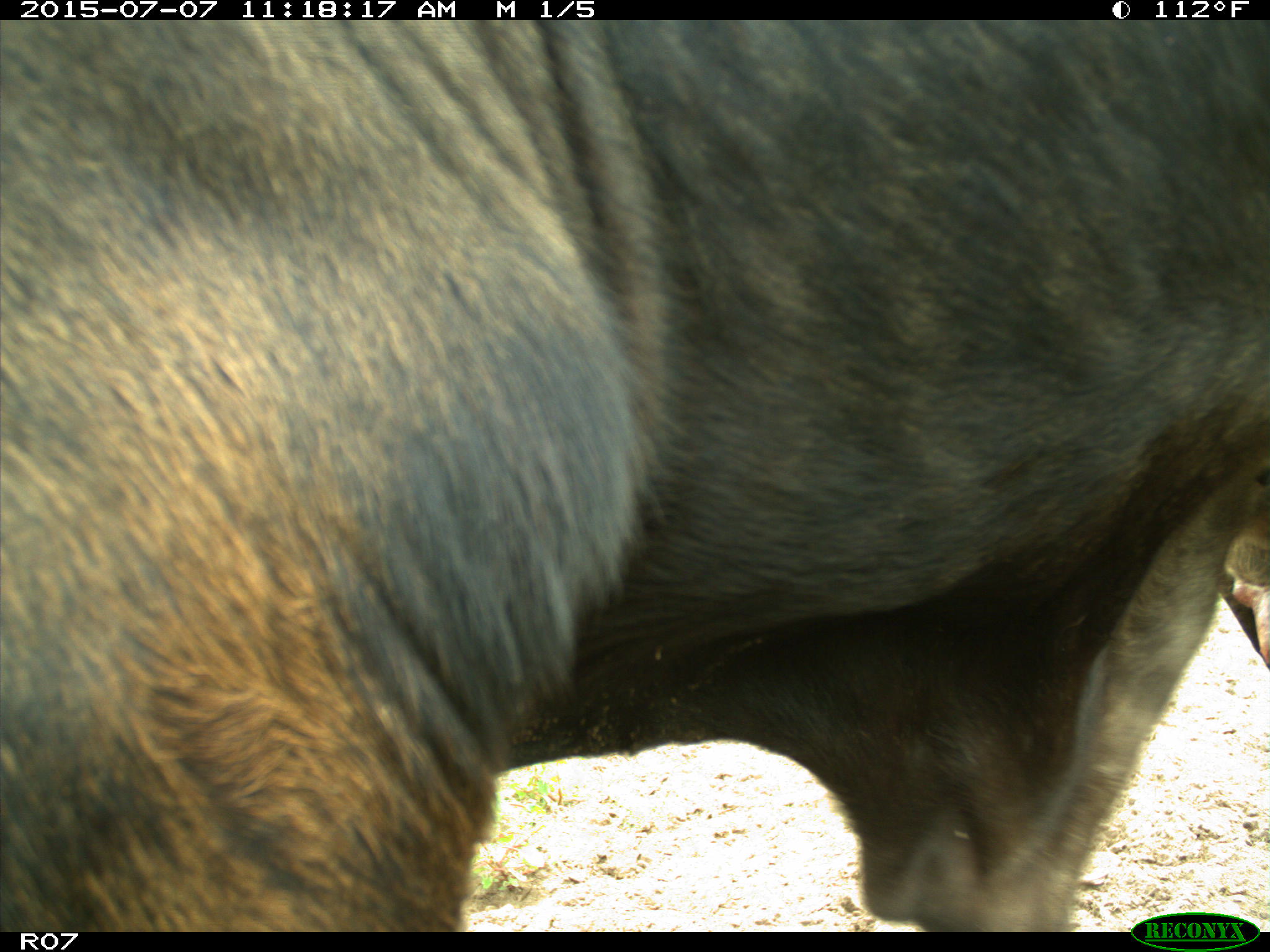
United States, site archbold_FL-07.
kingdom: Animalia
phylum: Chordata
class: Mammalia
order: Artiodactyla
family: Bovidae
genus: Bos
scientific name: Bos taurus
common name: domestic cow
Bos taurus (domestic cow).